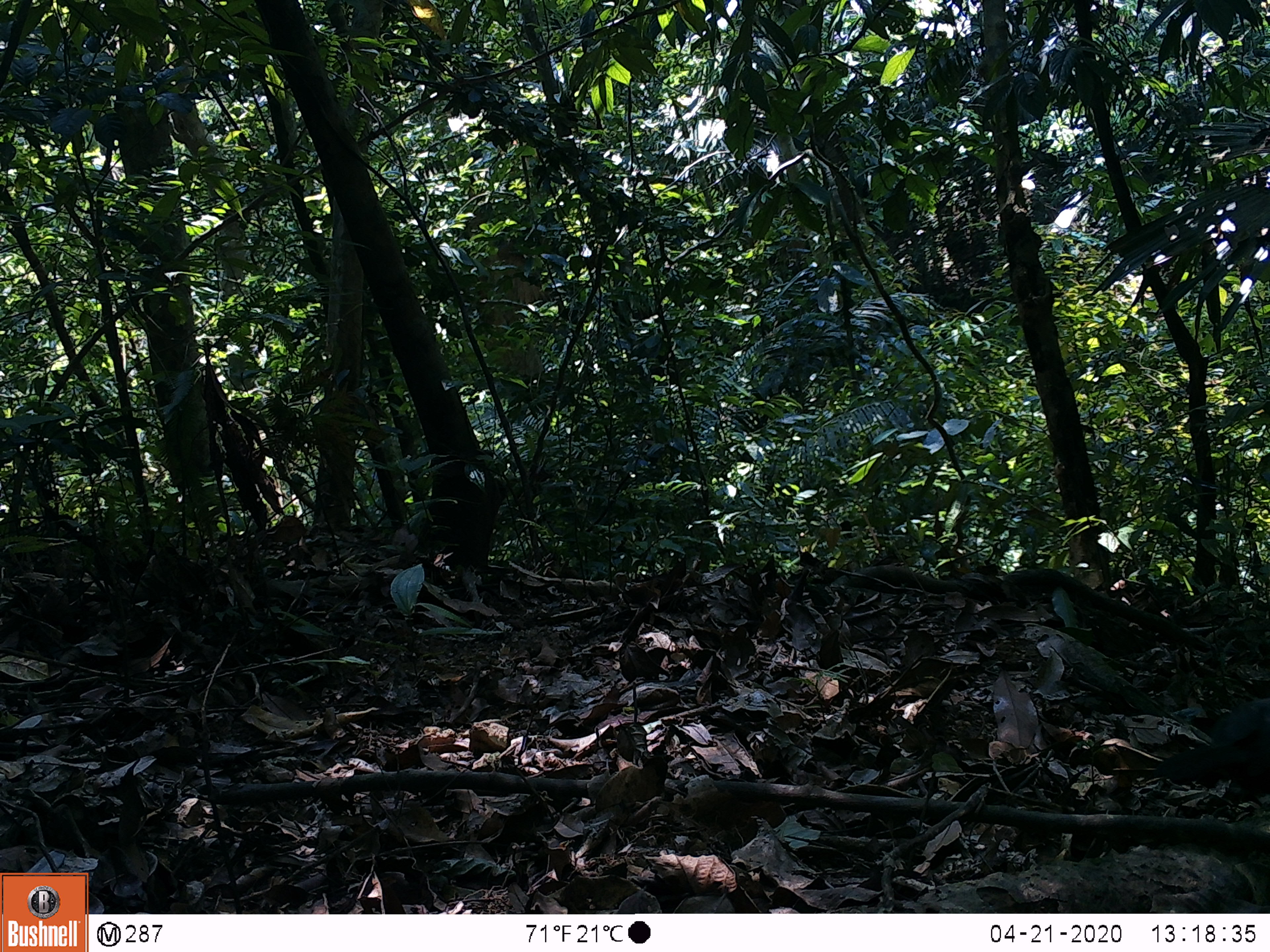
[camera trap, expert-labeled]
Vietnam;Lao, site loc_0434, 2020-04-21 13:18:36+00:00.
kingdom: Animalia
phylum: Chordata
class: Aves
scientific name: Aves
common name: bird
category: unidentified bird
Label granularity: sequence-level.